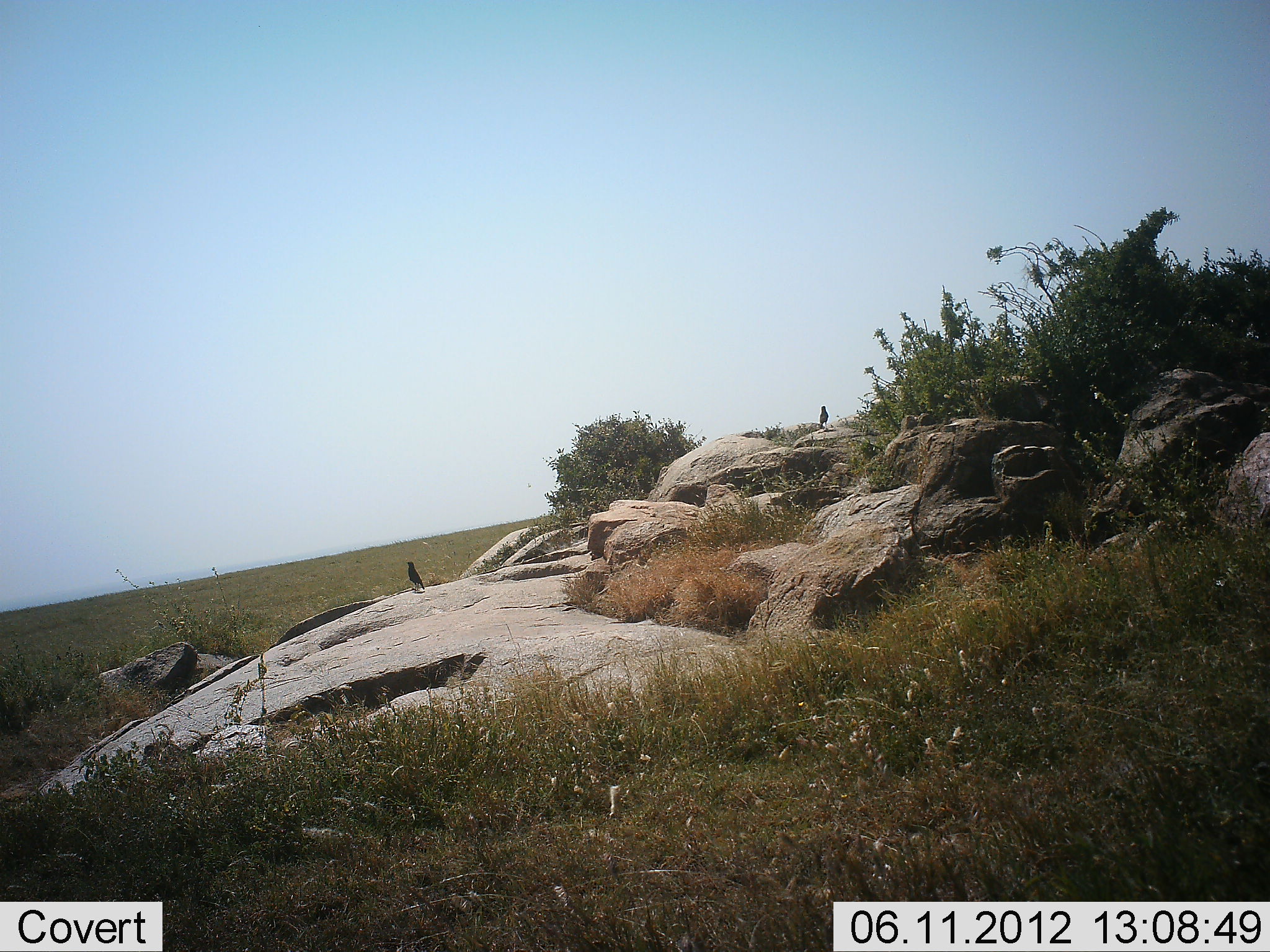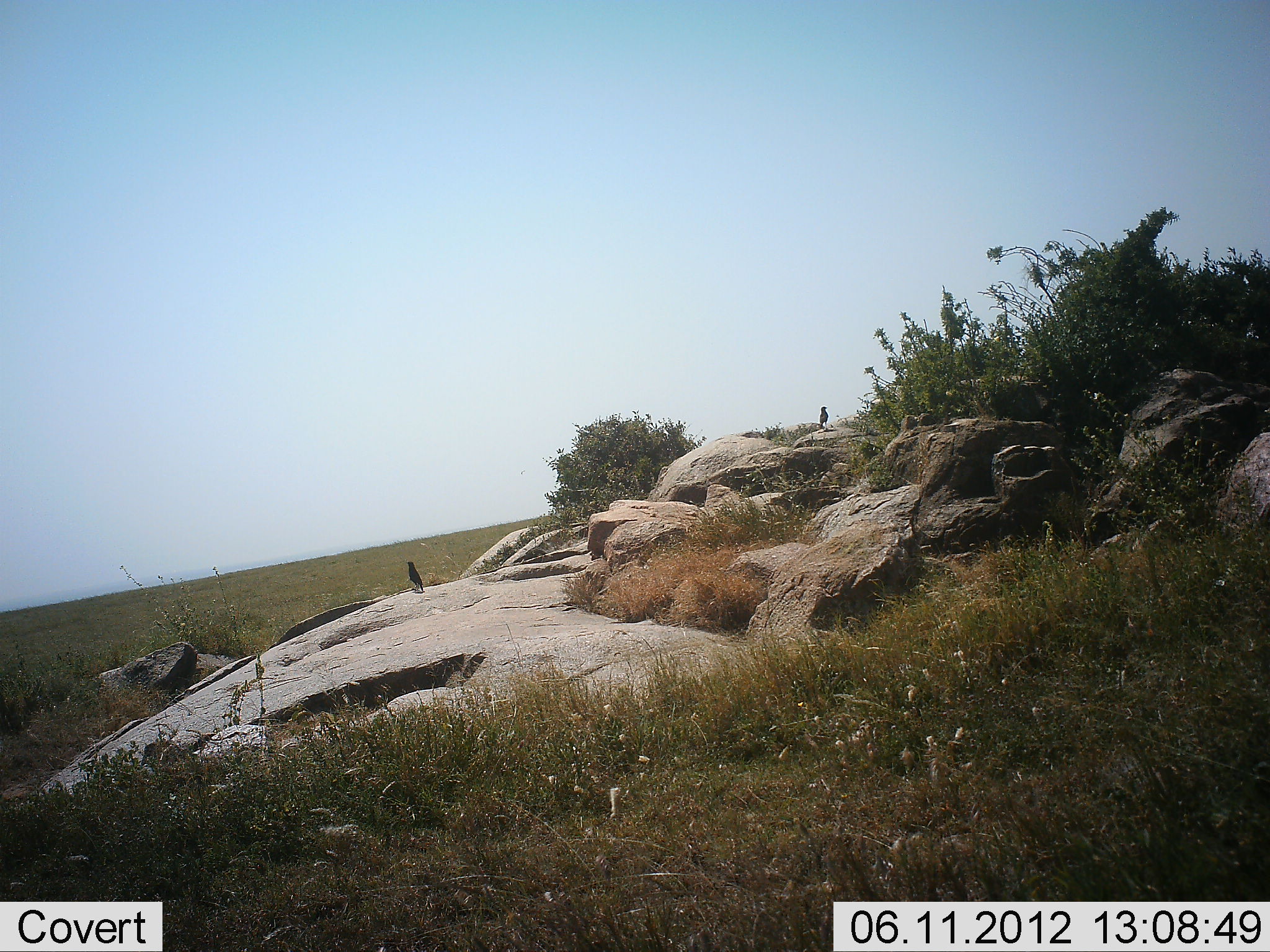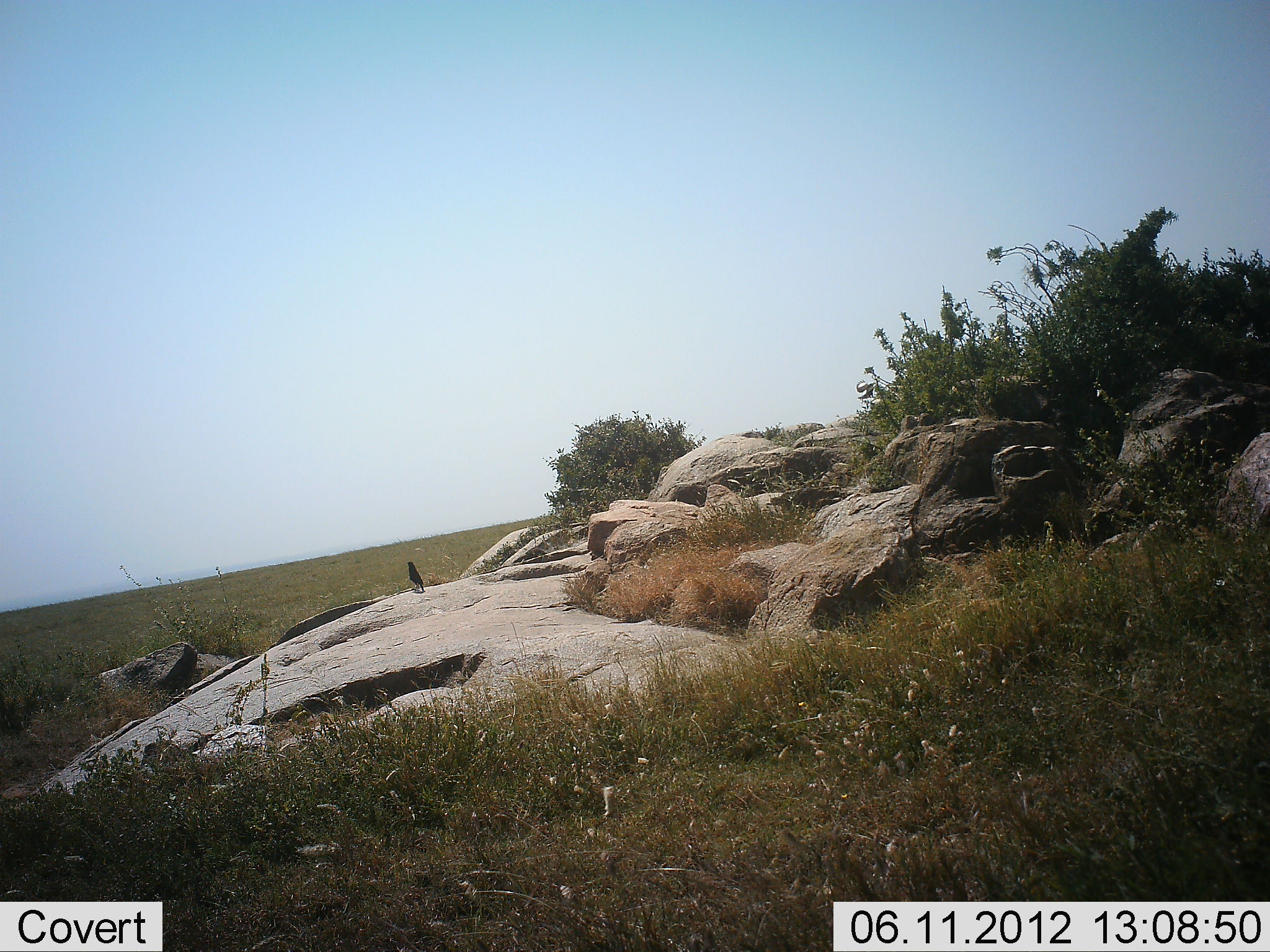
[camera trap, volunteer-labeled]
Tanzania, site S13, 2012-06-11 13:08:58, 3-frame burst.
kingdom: Animalia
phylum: Chordata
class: Aves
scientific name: Aves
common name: bird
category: otherbird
Otherbird (bird) (Aves), count 2. Behavior (volunteer vote fractions): standing 60%, resting 40%, moving 20%, interacting 0%. Young present (vote fraction): 0%. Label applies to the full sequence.